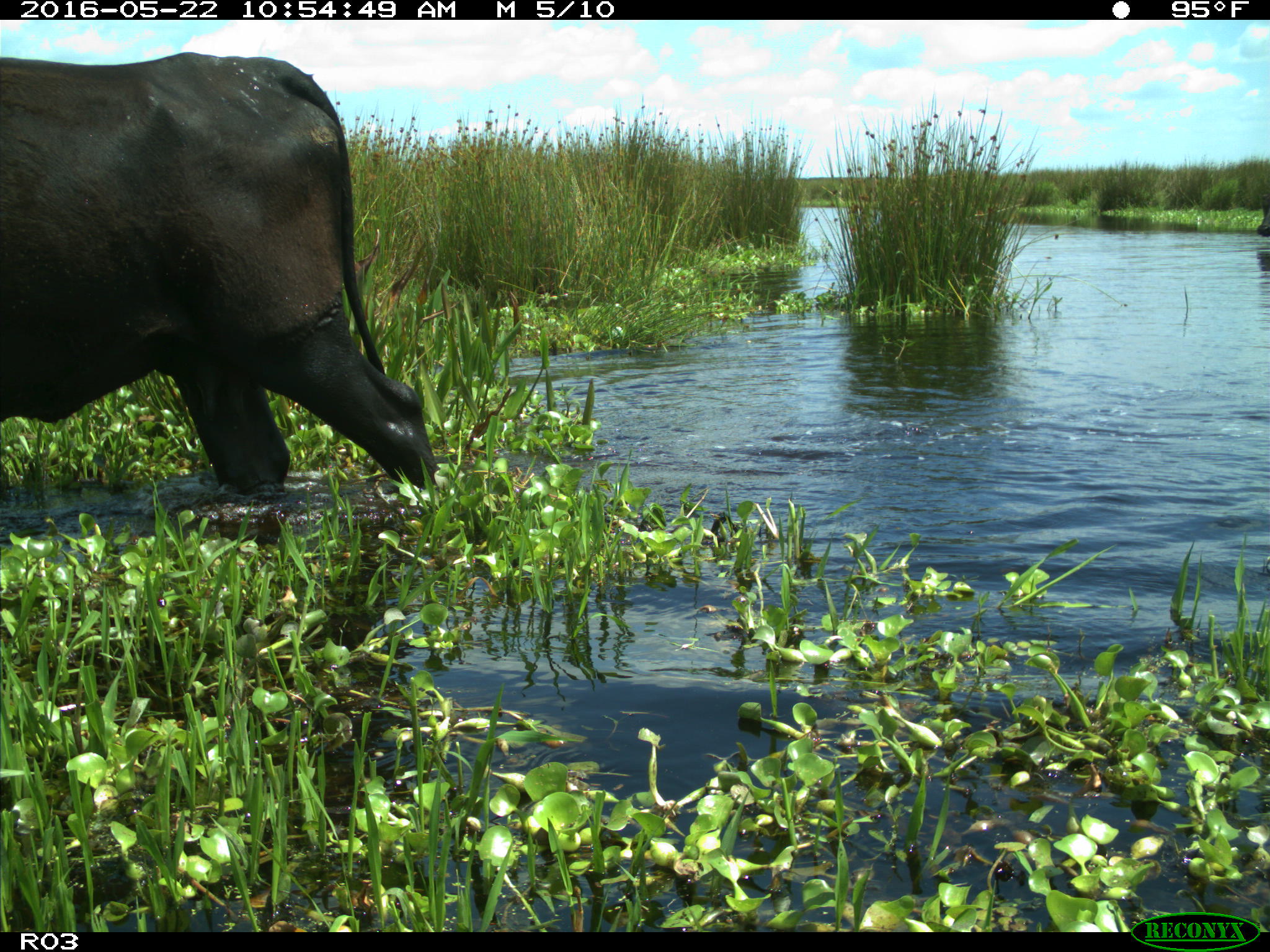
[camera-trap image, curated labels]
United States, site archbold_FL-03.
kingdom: Animalia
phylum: Chordata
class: Mammalia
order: Artiodactyla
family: Bovidae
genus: Bos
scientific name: Bos taurus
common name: domestic cow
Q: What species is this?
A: Bos taurus (domestic cow).